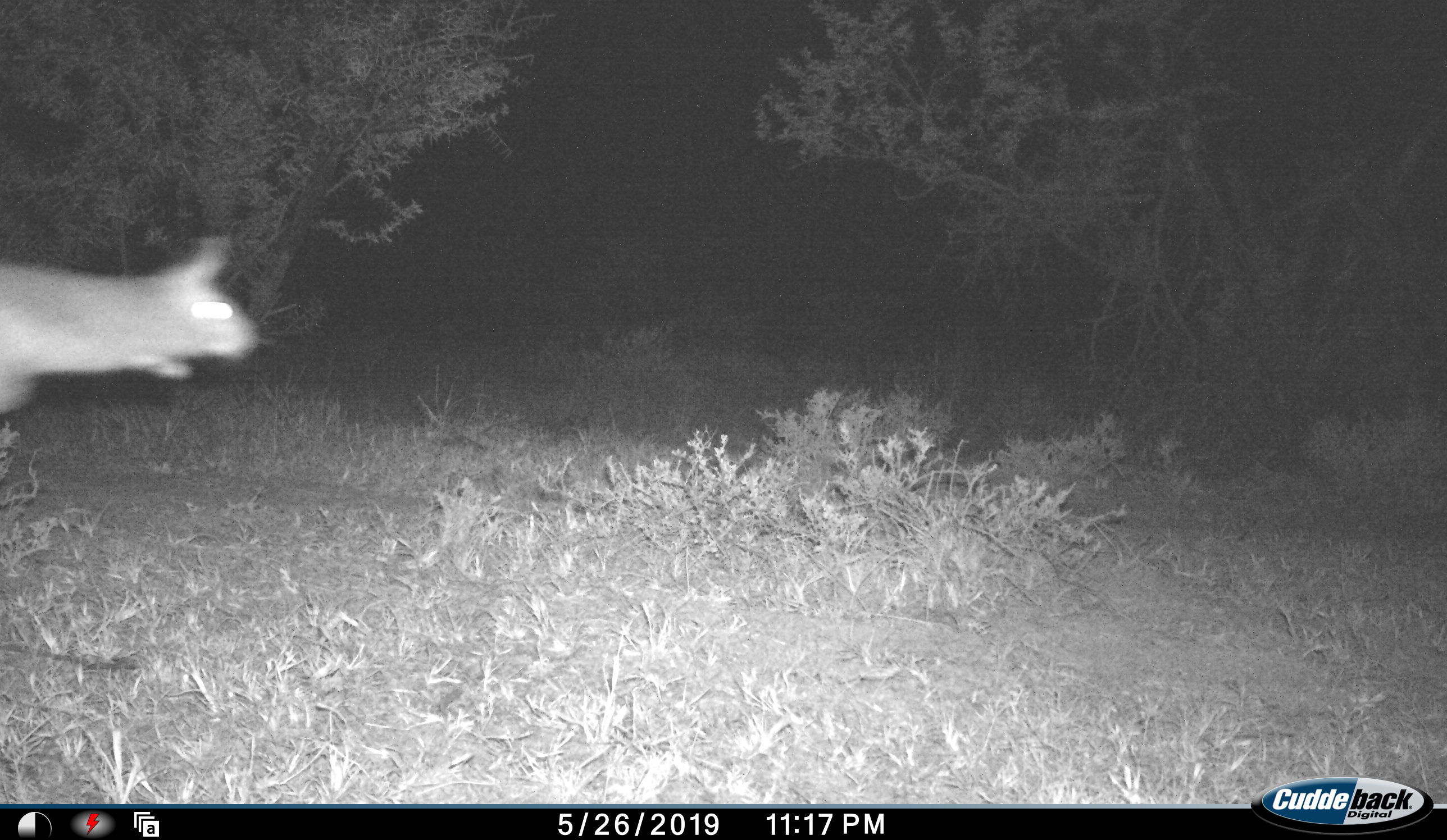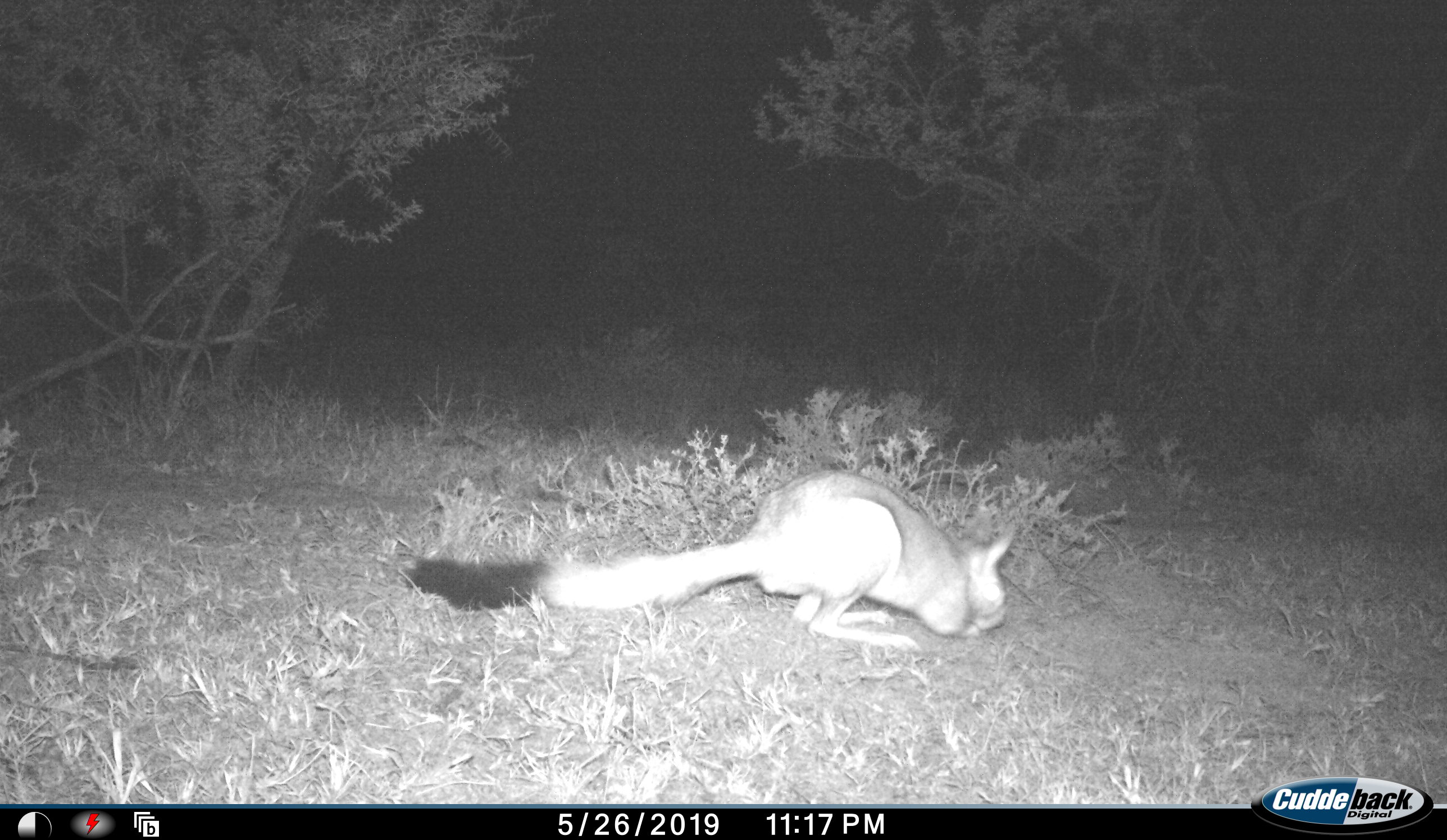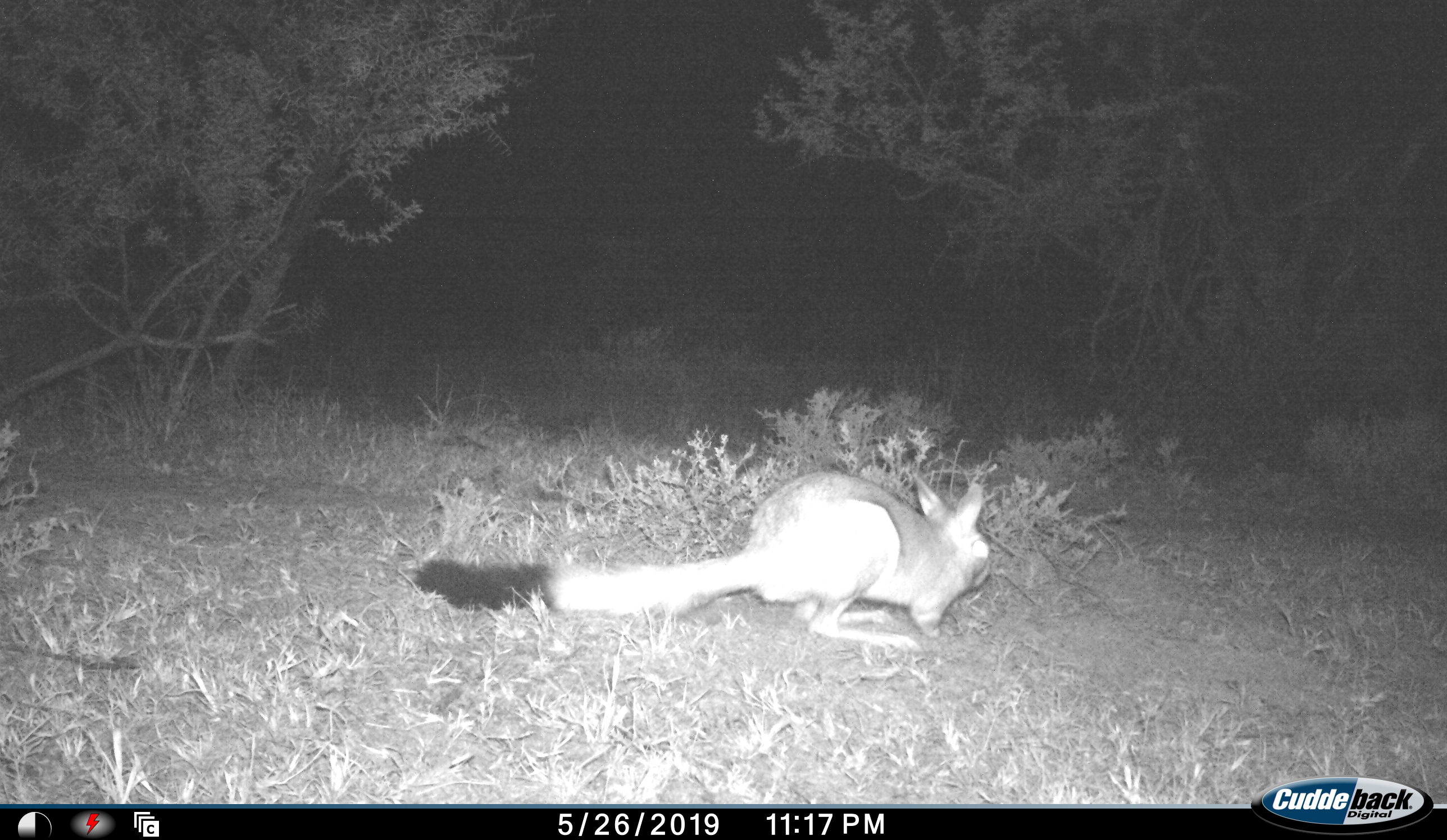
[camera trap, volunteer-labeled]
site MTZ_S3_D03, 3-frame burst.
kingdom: Animalia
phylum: Chordata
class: Mammalia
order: Rodentia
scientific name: Rodentia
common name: rodent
Rodent (Rodentia), count 1. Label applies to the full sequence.